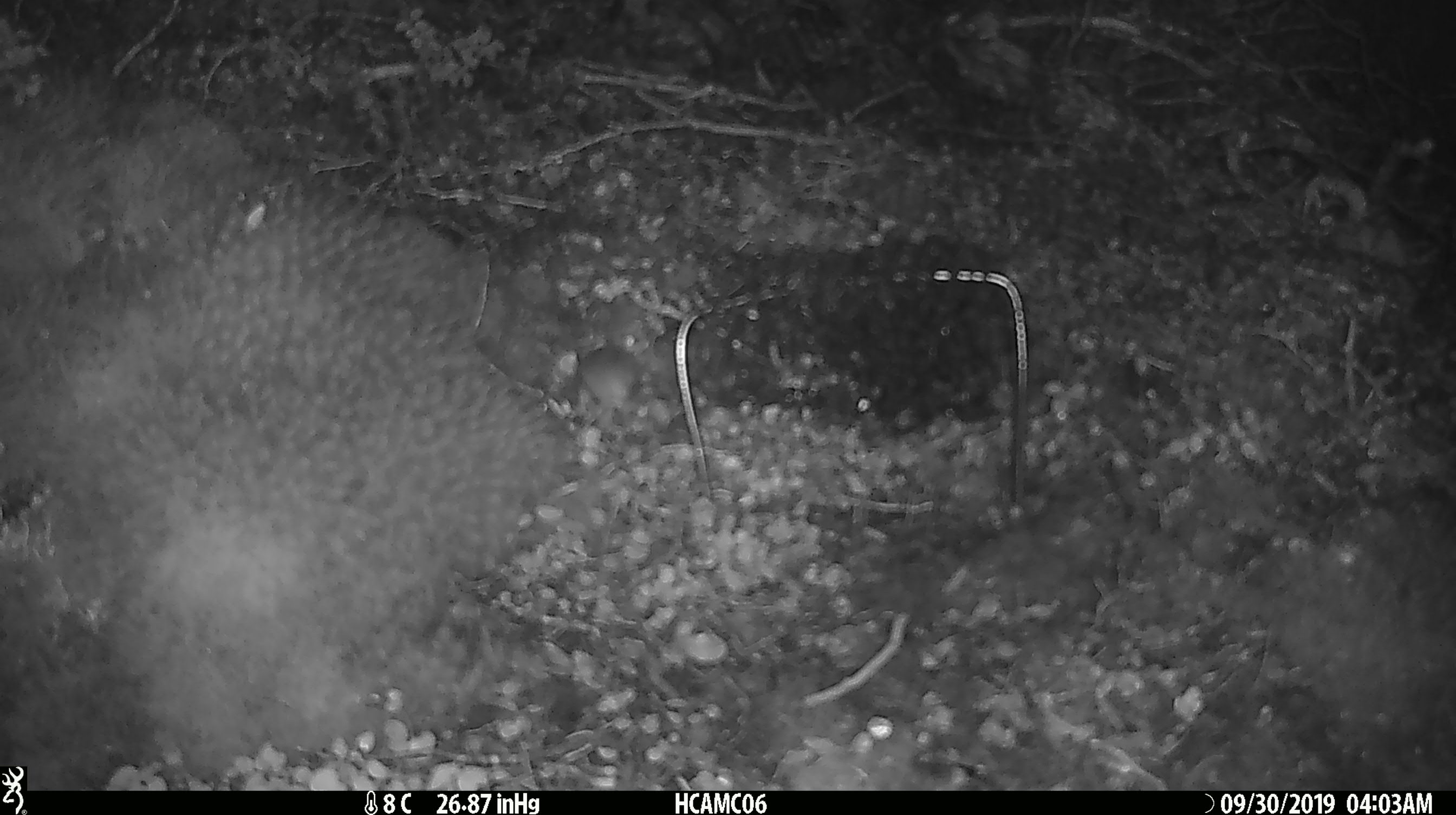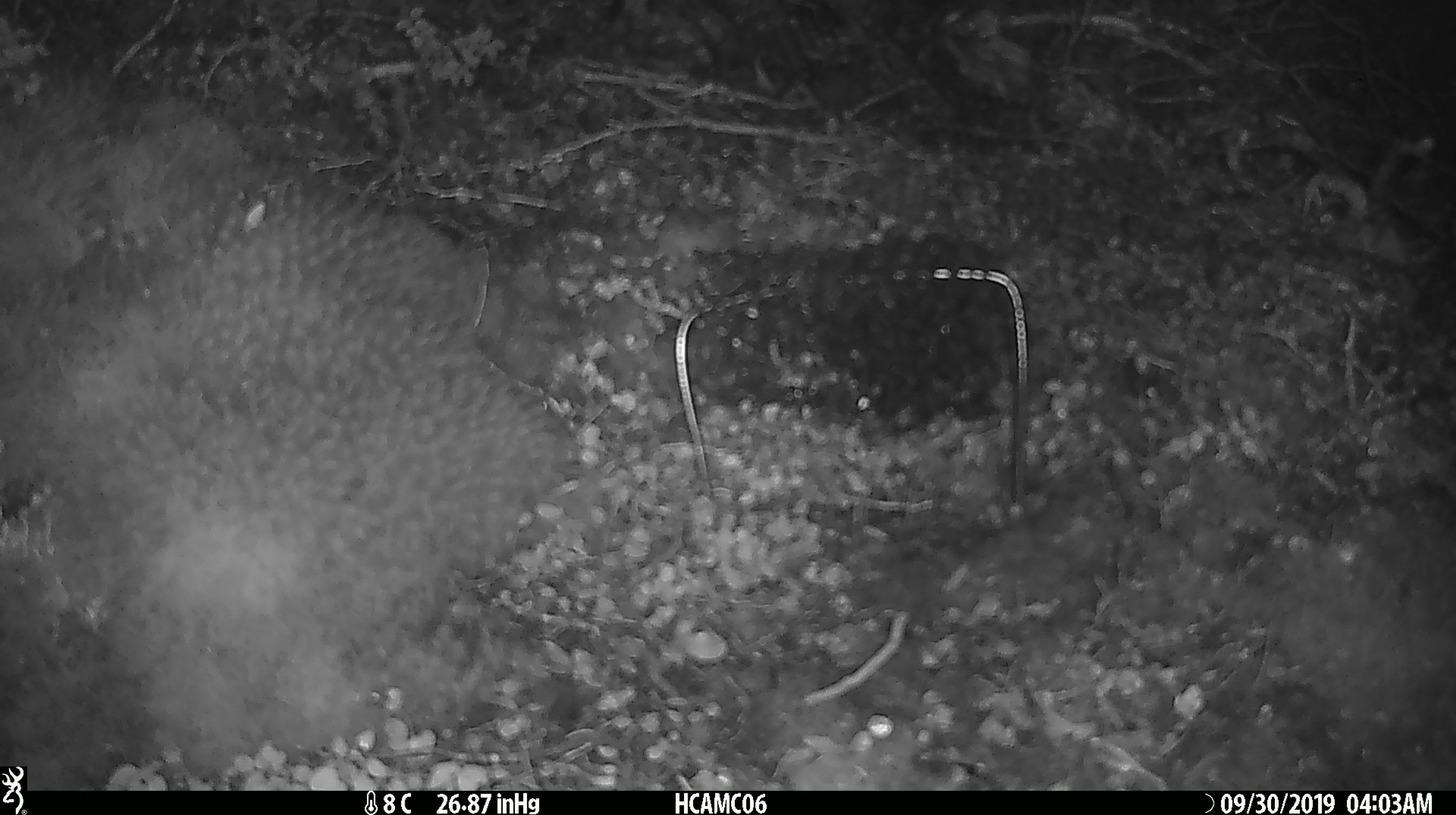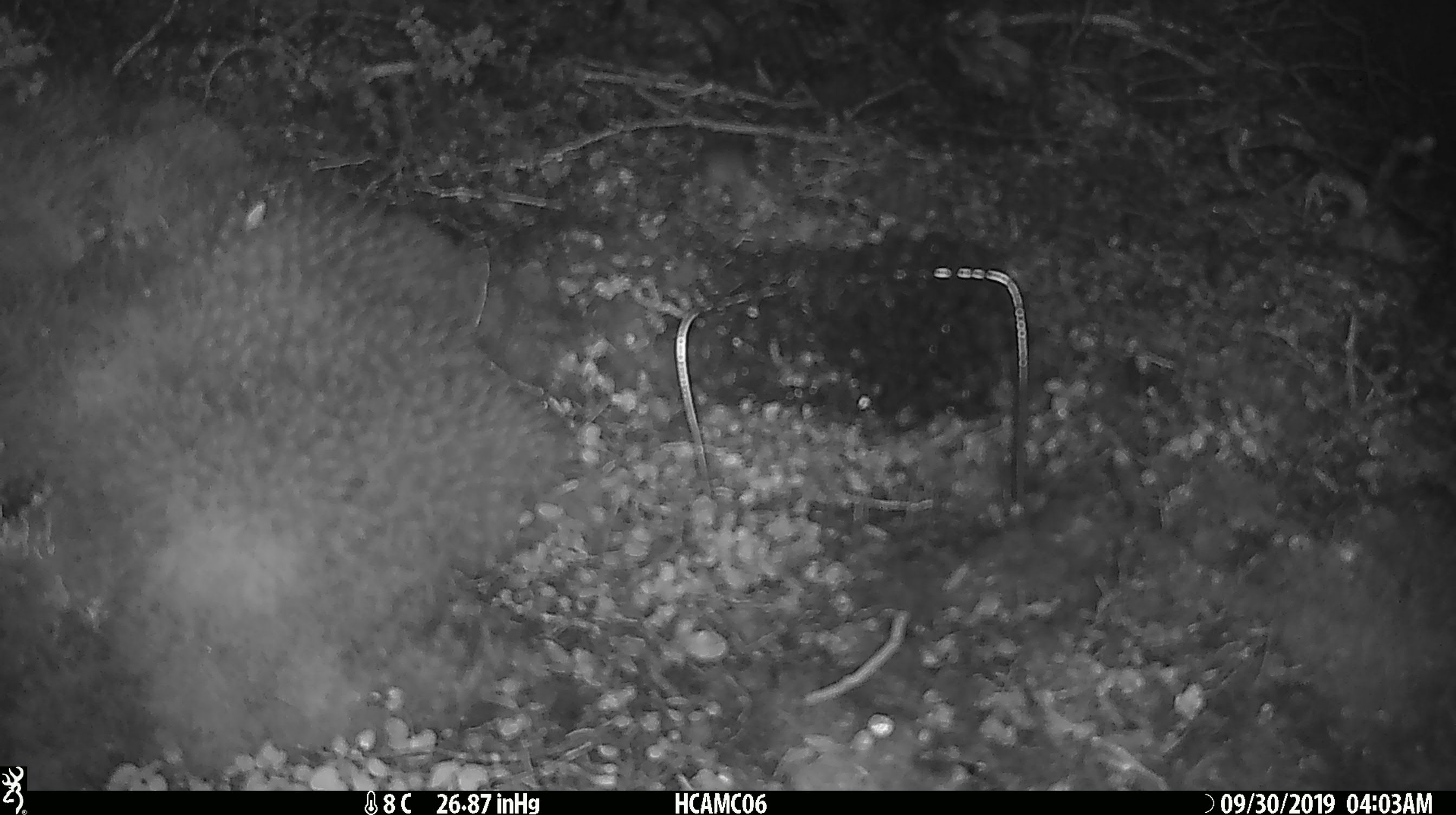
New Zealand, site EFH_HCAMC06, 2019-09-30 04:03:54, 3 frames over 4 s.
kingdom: Animalia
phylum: Chordata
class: Mammalia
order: Rodentia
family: Muridae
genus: Mus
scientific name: Mus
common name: mouse